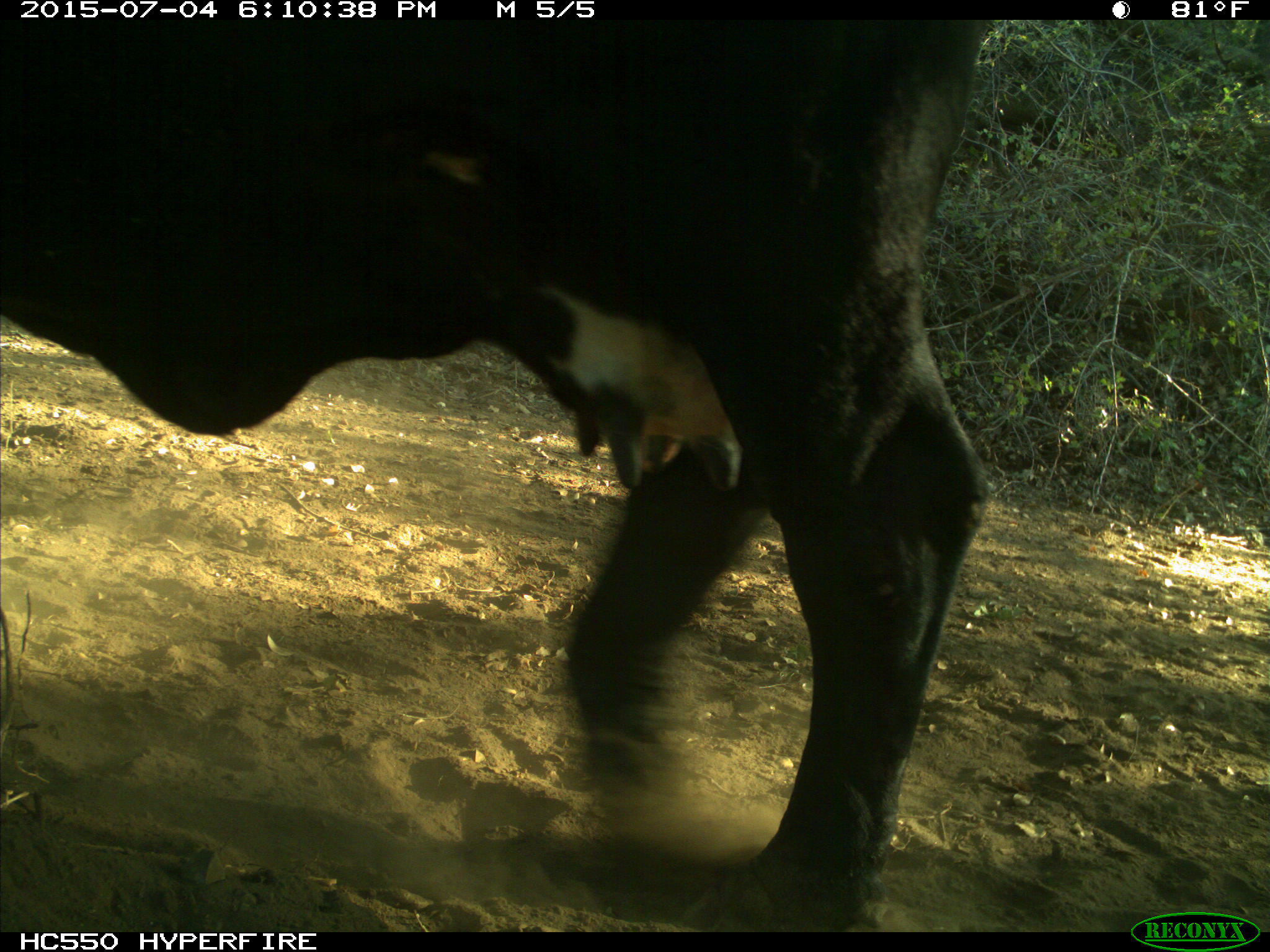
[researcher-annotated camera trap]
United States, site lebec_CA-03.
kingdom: Animalia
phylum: Chordata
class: Mammalia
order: Artiodactyla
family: Bovidae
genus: Bos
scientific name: Bos taurus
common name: domestic cow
Bos taurus (domestic cow).